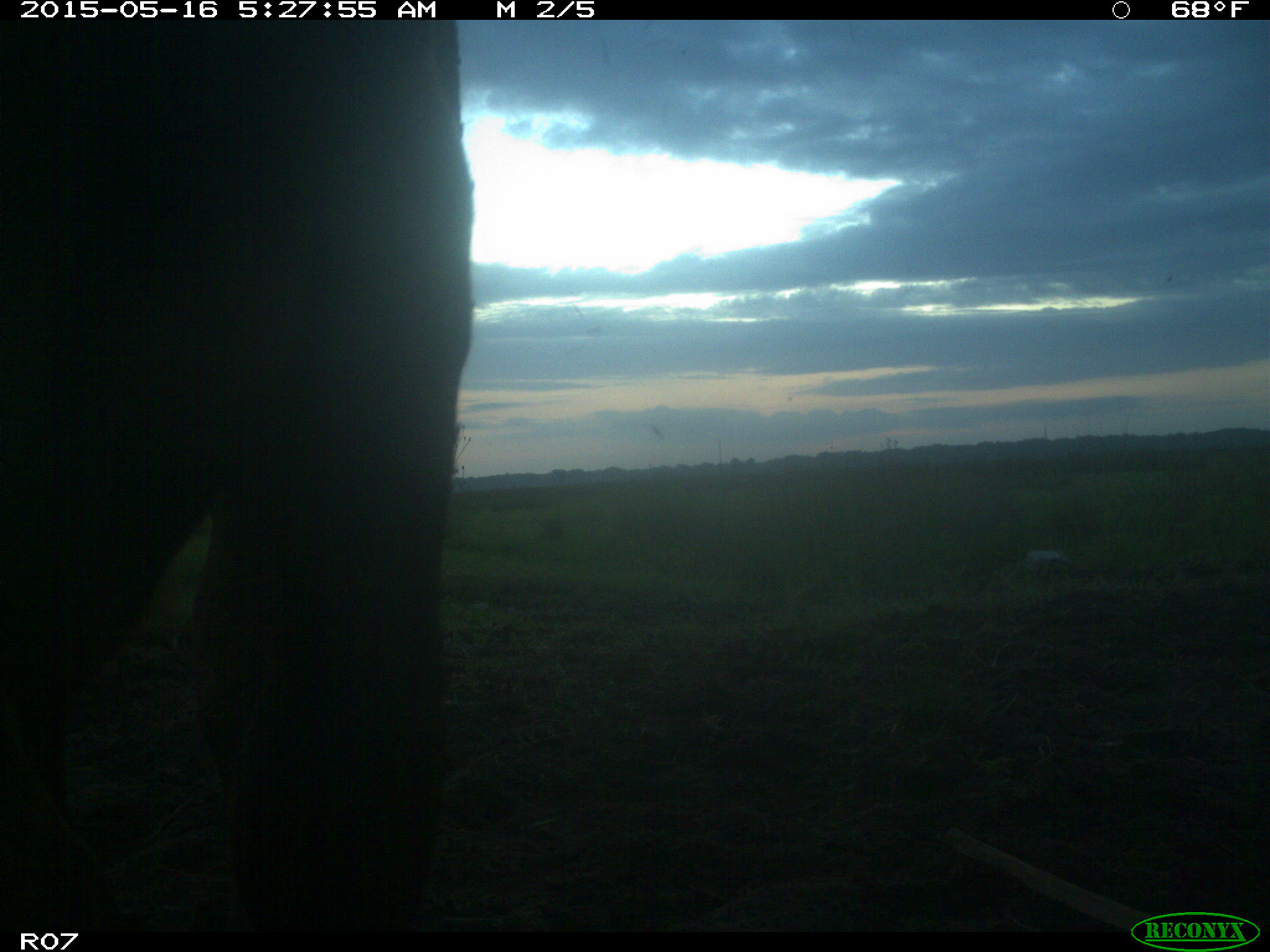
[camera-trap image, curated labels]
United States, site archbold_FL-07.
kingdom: Animalia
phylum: Chordata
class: Mammalia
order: Artiodactyla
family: Bovidae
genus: Bos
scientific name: Bos taurus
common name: domestic cow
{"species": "Bos taurus (domestic cow)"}